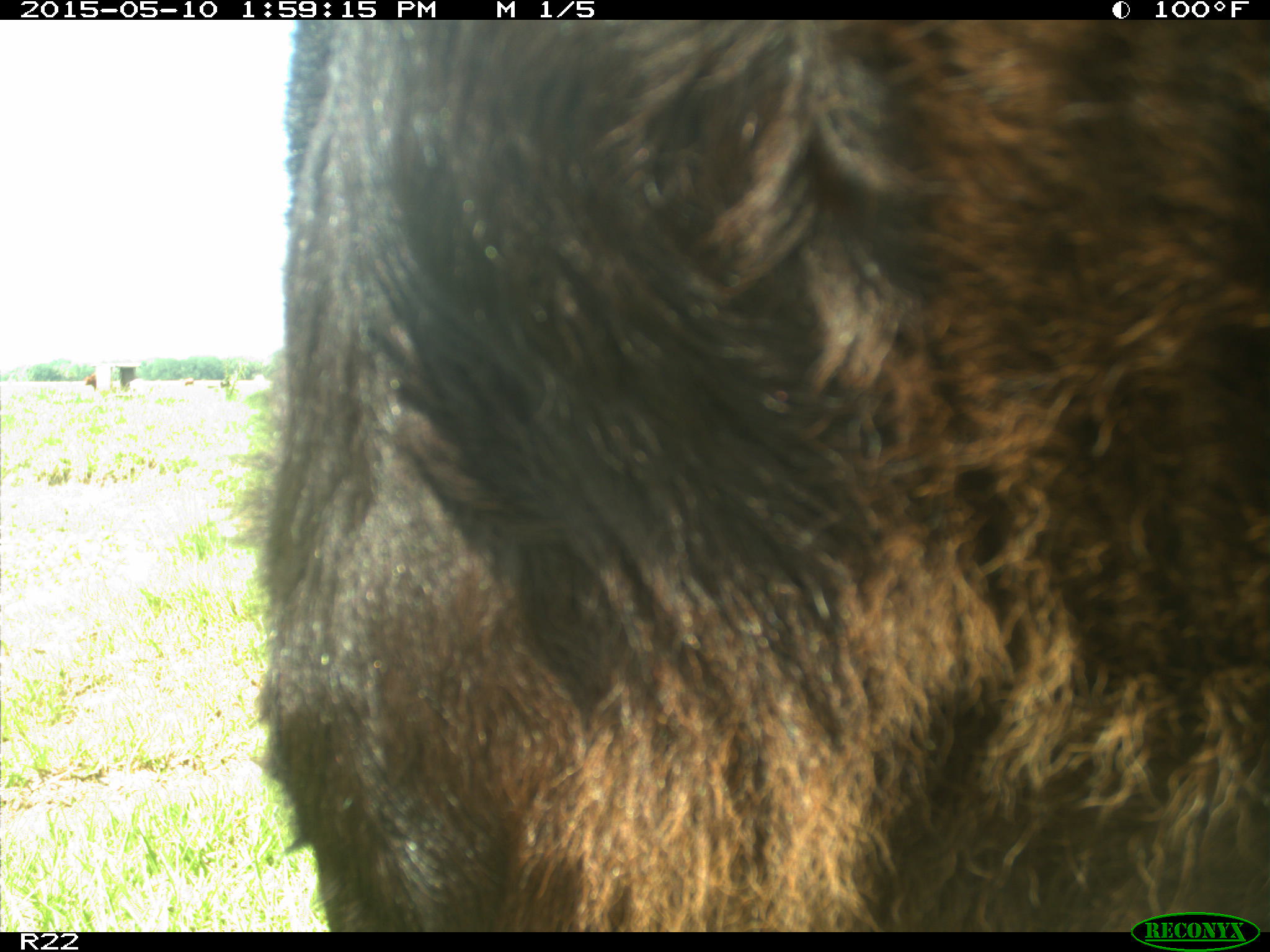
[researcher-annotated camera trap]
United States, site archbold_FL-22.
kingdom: Animalia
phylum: Chordata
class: Mammalia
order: Artiodactyla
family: Bovidae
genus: Bos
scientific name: Bos taurus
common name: domestic cow